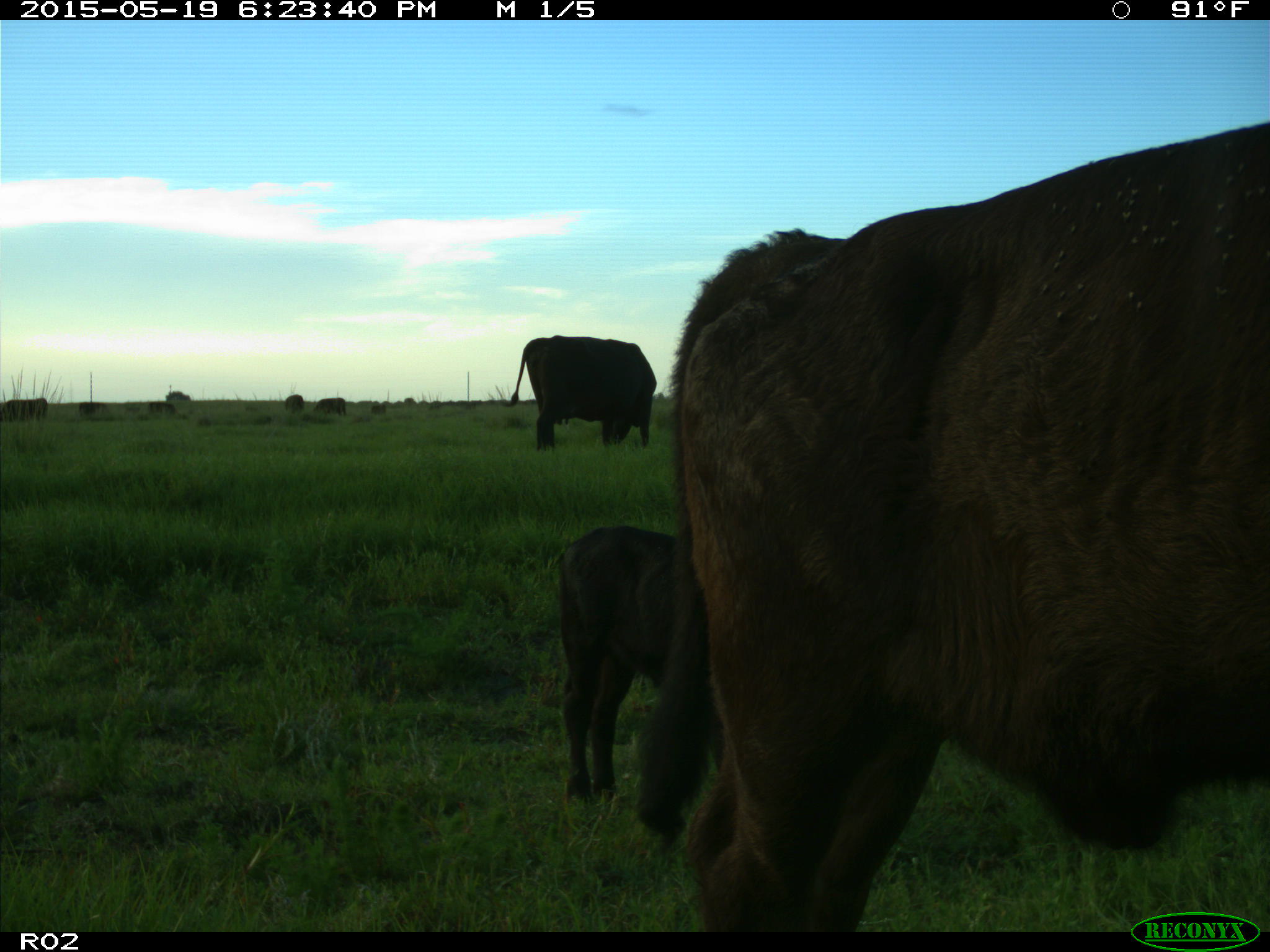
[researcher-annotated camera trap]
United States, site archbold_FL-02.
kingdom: Animalia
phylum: Chordata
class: Mammalia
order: Artiodactyla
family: Bovidae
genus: Bos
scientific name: Bos taurus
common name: domestic cow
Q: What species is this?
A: Bos taurus (domestic cow).